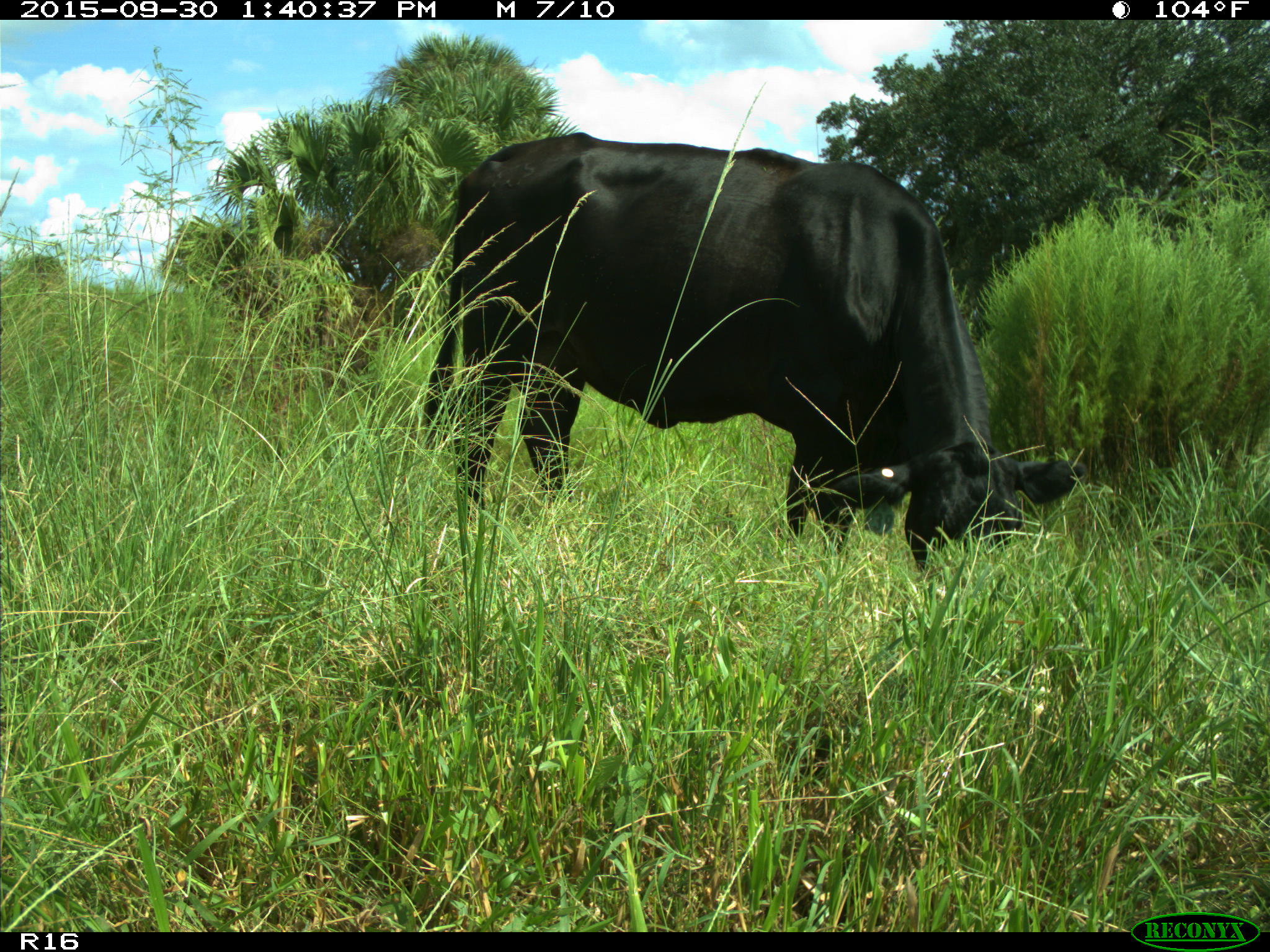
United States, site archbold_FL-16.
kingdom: Animalia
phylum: Chordata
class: Mammalia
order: Artiodactyla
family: Bovidae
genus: Bos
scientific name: Bos taurus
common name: domestic cow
Bos taurus (domestic cow).